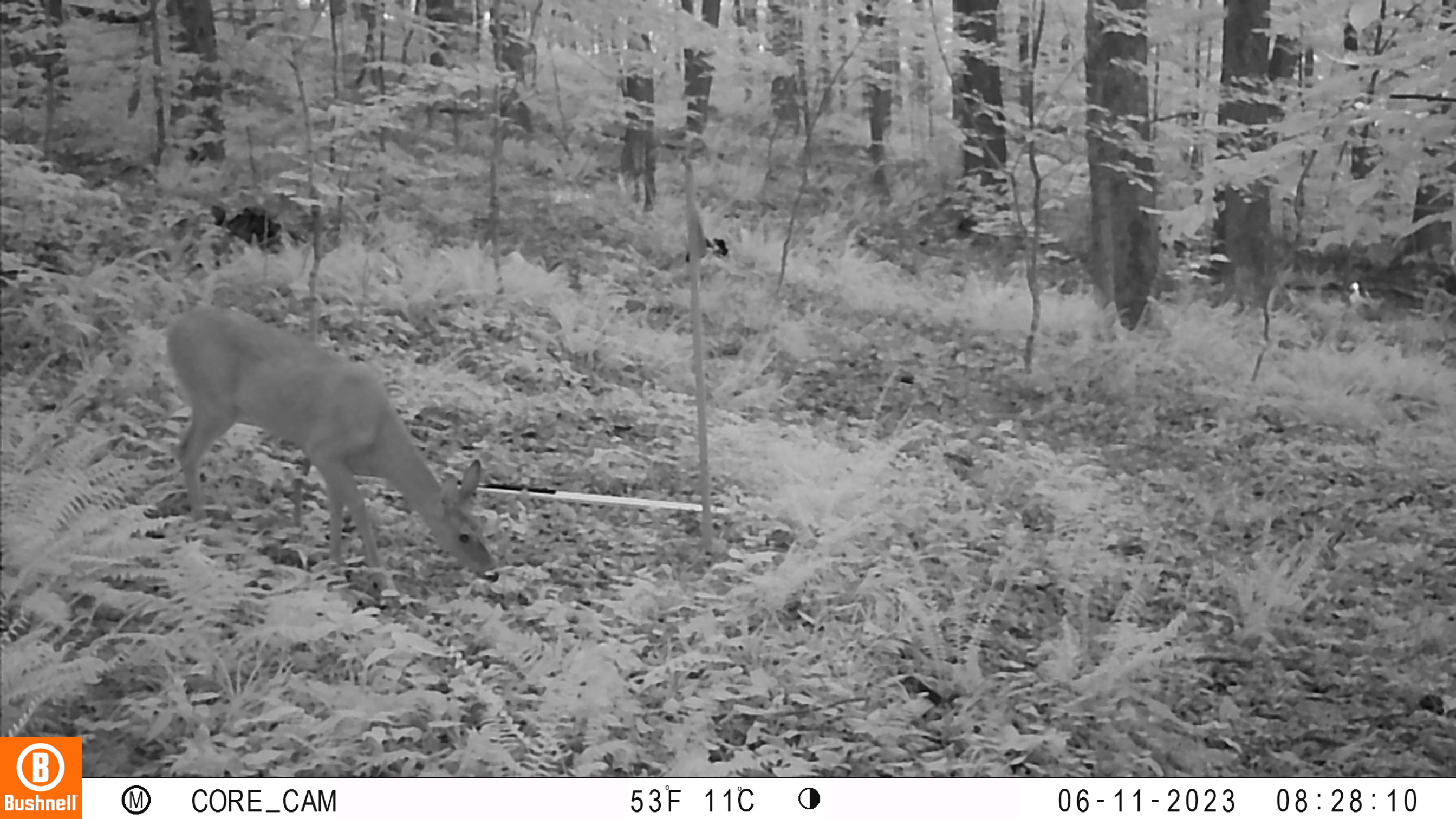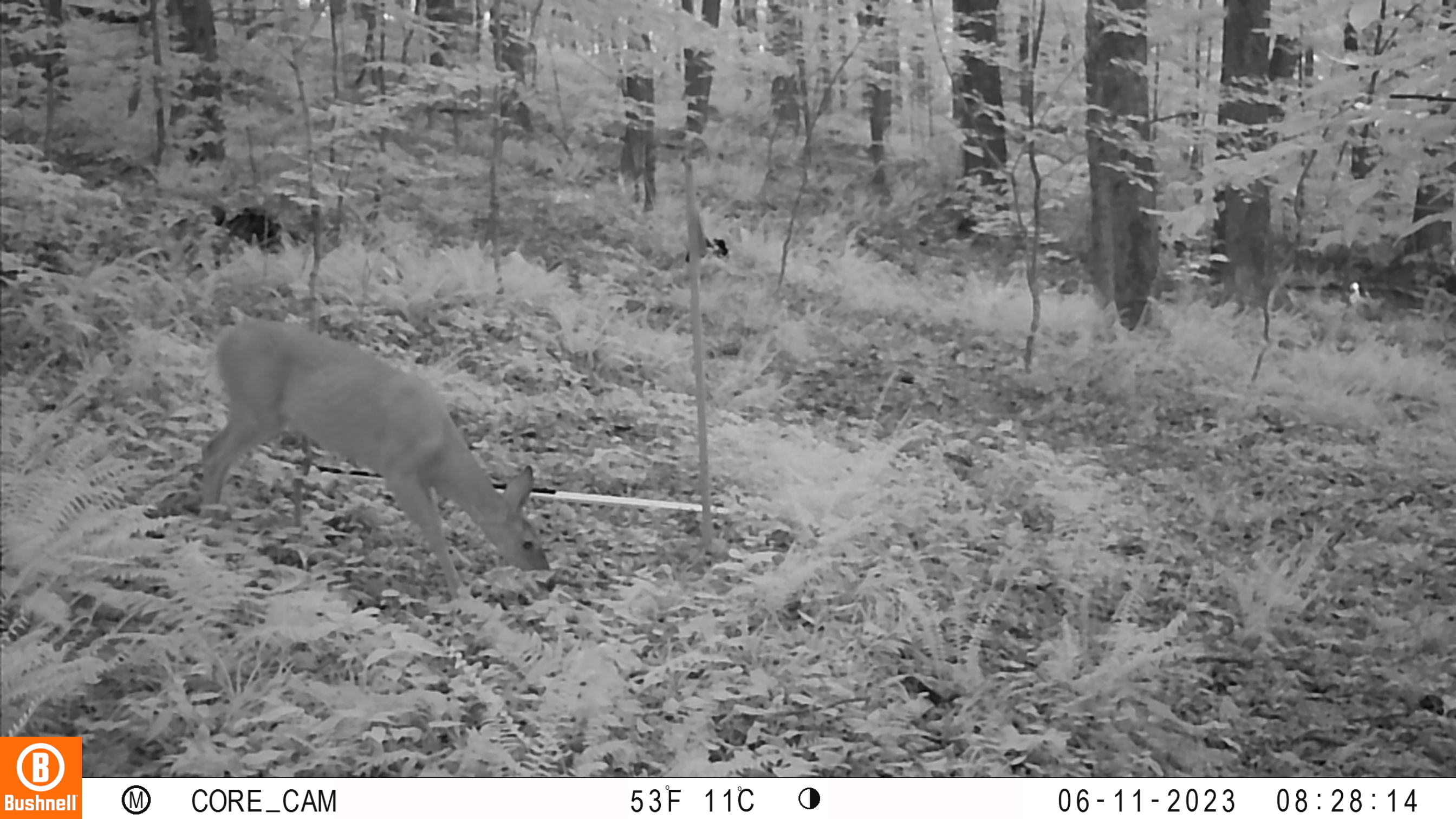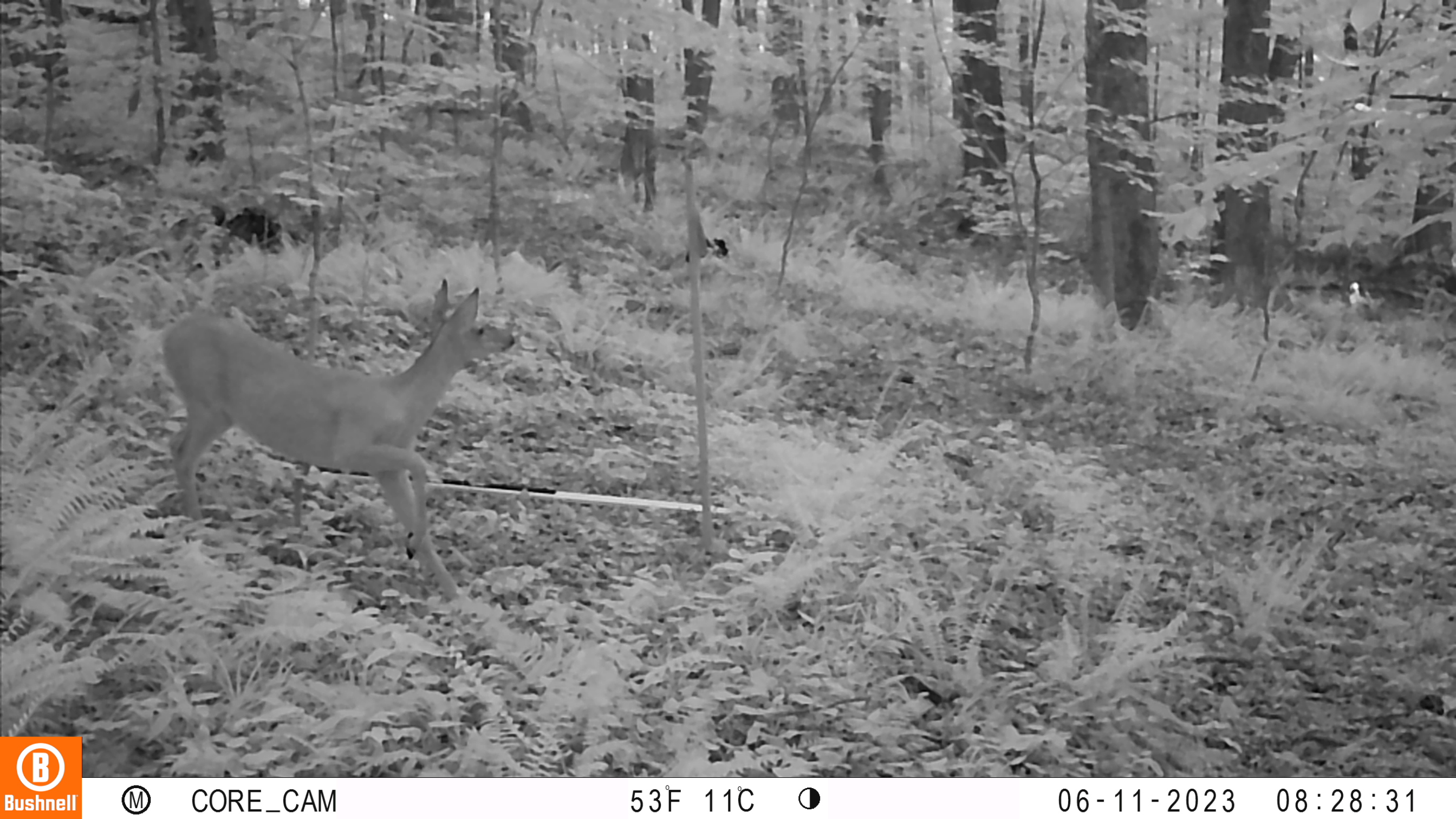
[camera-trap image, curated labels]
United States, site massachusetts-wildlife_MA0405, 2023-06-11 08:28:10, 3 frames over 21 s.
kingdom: Animalia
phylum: Chordata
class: Mammalia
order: Artiodactyla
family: Cervidae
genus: Odocoileus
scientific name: Odocoileus virginianus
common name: white-tailed deer